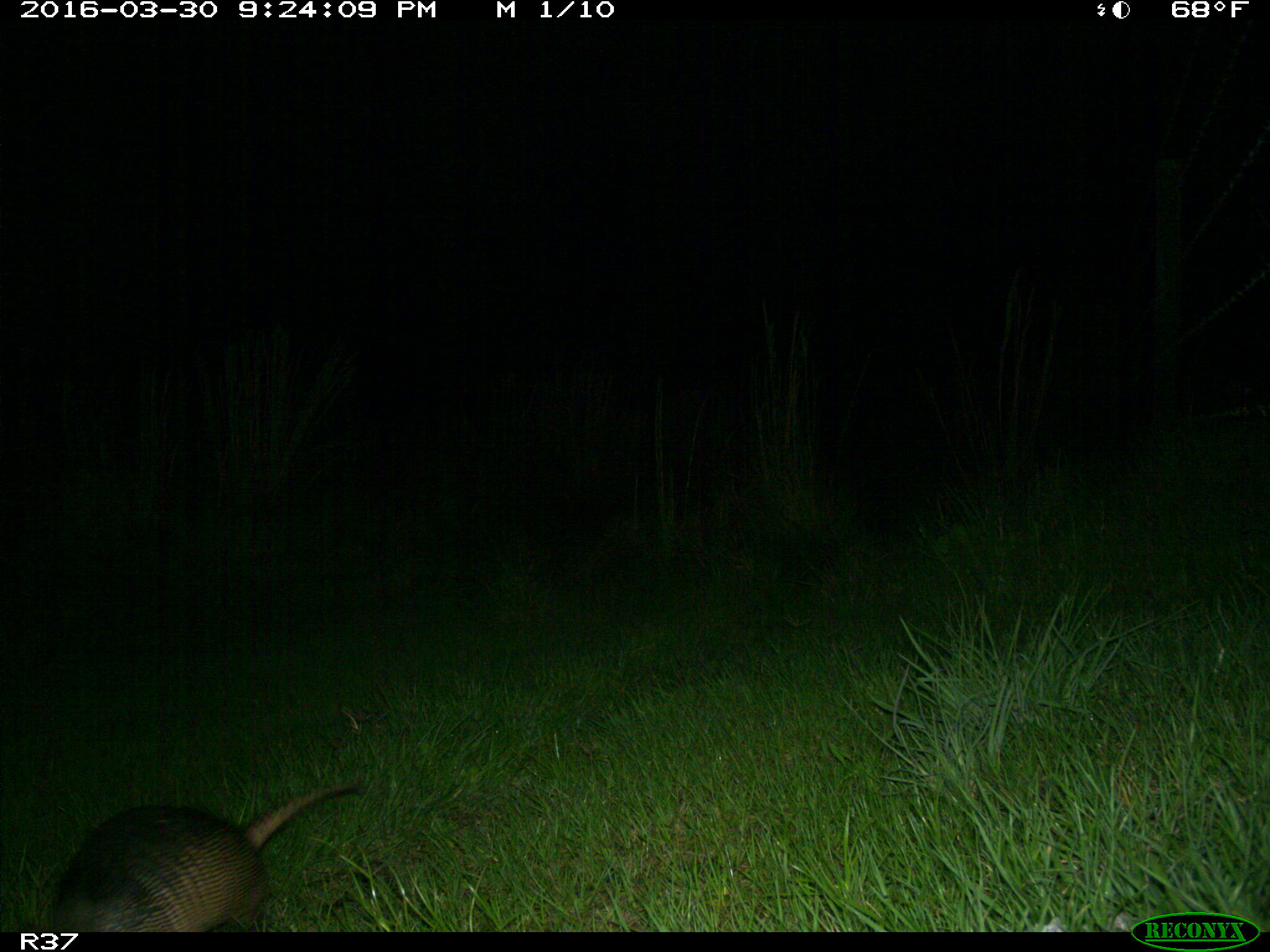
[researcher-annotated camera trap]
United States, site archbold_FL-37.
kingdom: Animalia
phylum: Chordata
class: Mammalia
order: Cingulata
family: Dasypodidae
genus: Dasypus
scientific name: Dasypus novemcinctus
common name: nine-banded armadillo